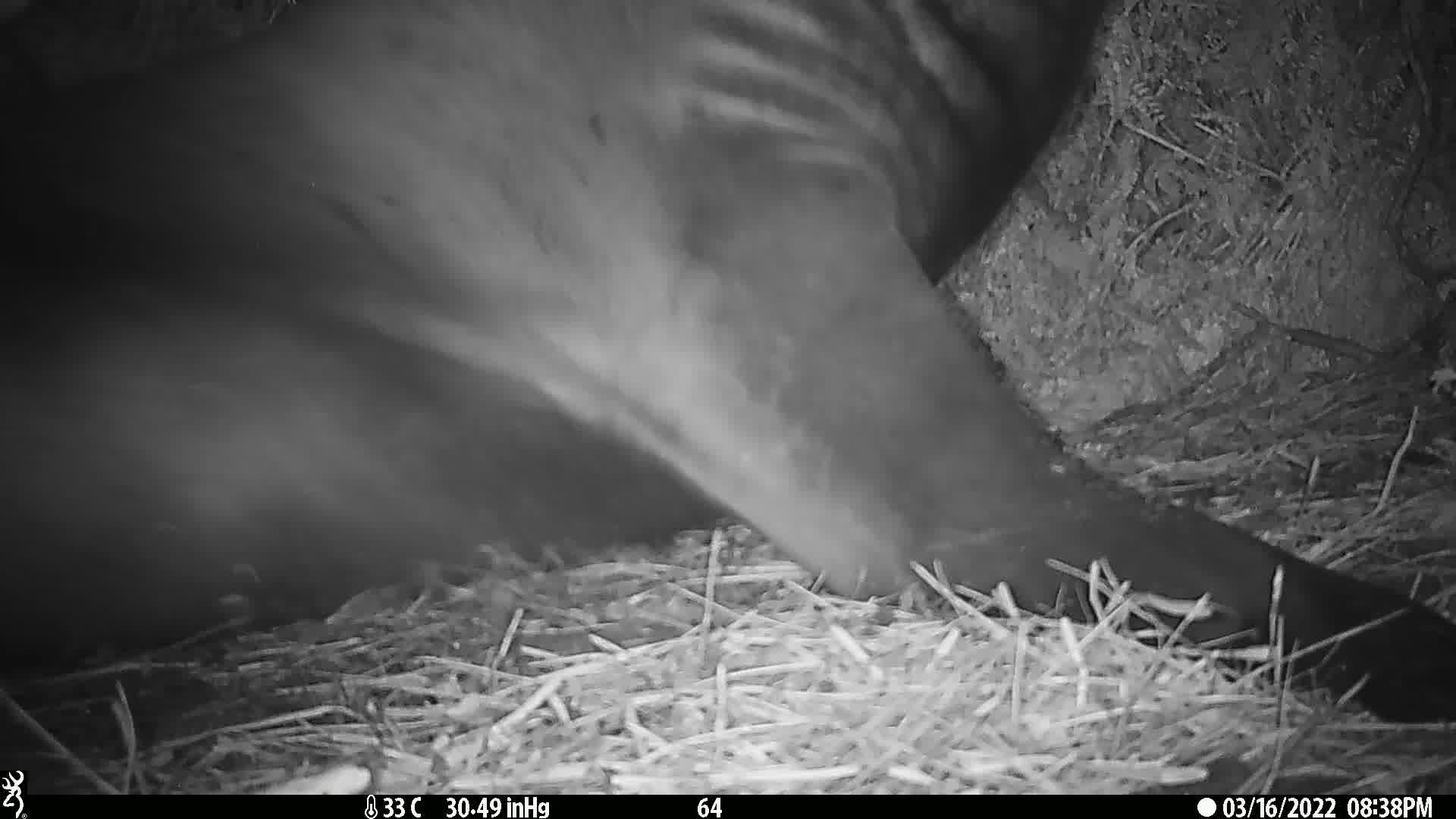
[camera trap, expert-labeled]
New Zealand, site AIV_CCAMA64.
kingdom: Animalia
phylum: Chordata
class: Mammalia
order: Carnivora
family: Otariidae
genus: Phocarctos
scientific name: Phocarctos hookeri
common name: new zealand sea lion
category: sealion